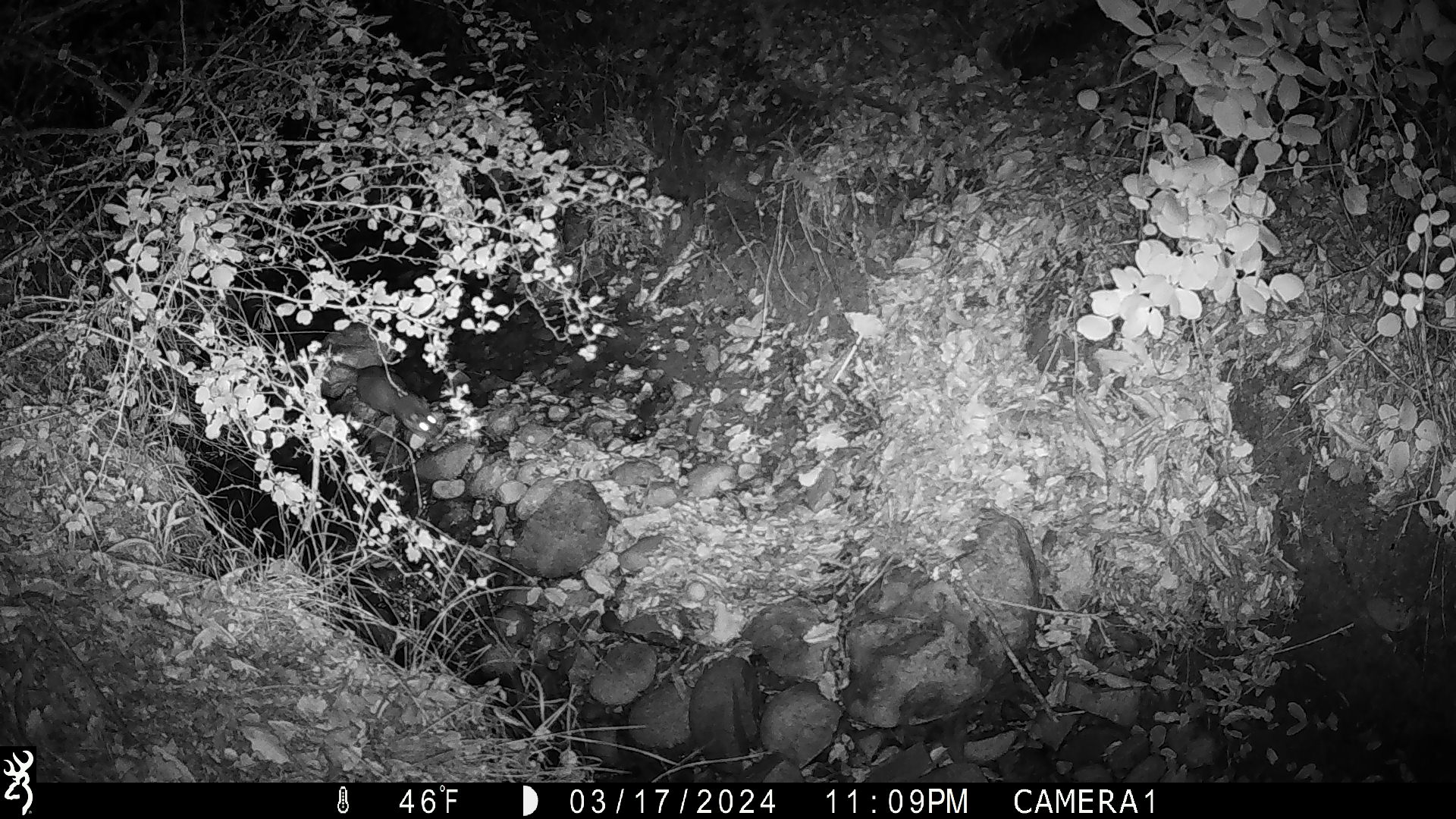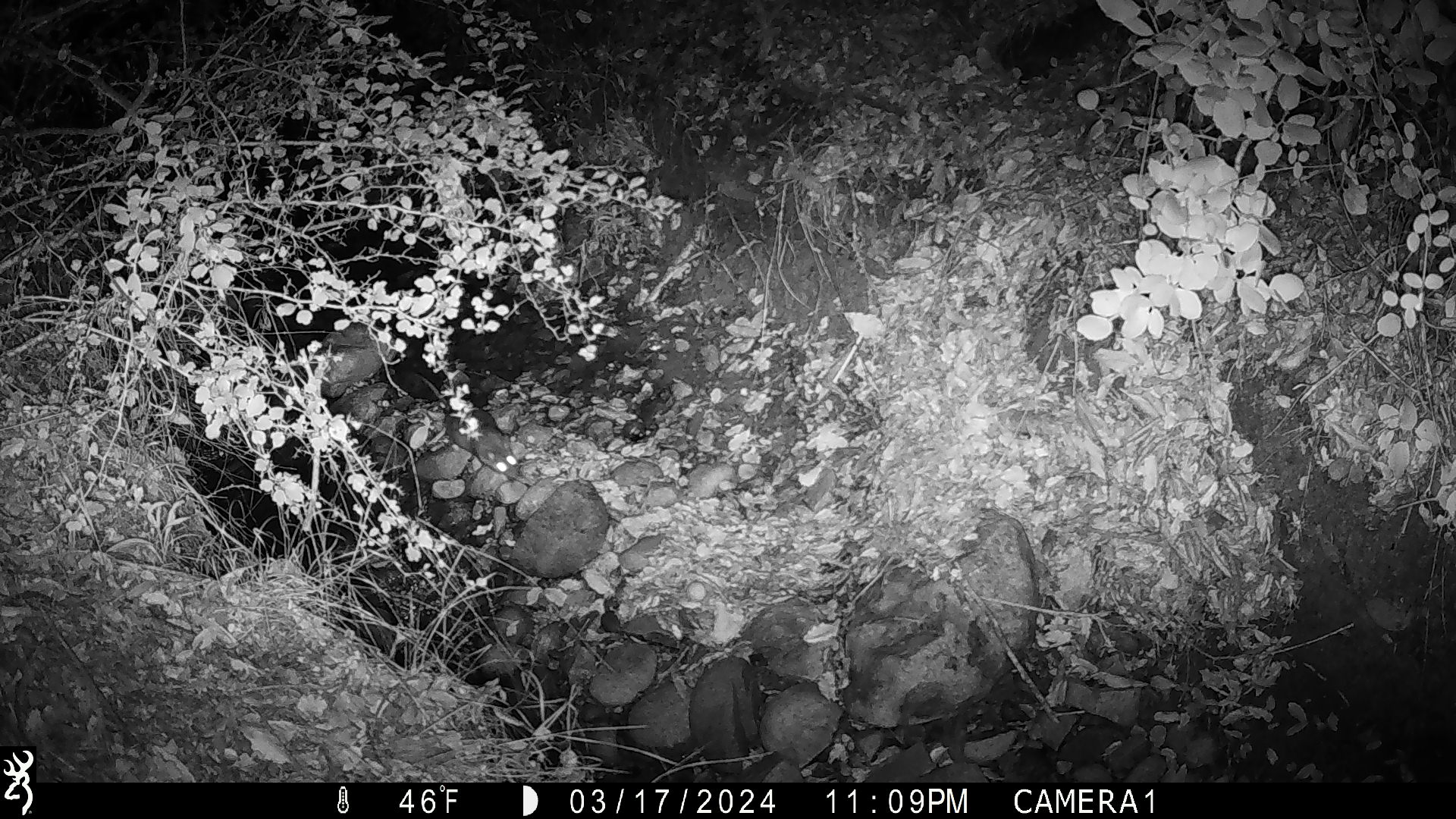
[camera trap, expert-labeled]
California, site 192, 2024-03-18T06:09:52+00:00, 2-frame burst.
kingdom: Animalia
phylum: Chordata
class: Mammalia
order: Rodentia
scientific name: Rodentia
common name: mouse or rat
Mouse or rat (Rodentia).